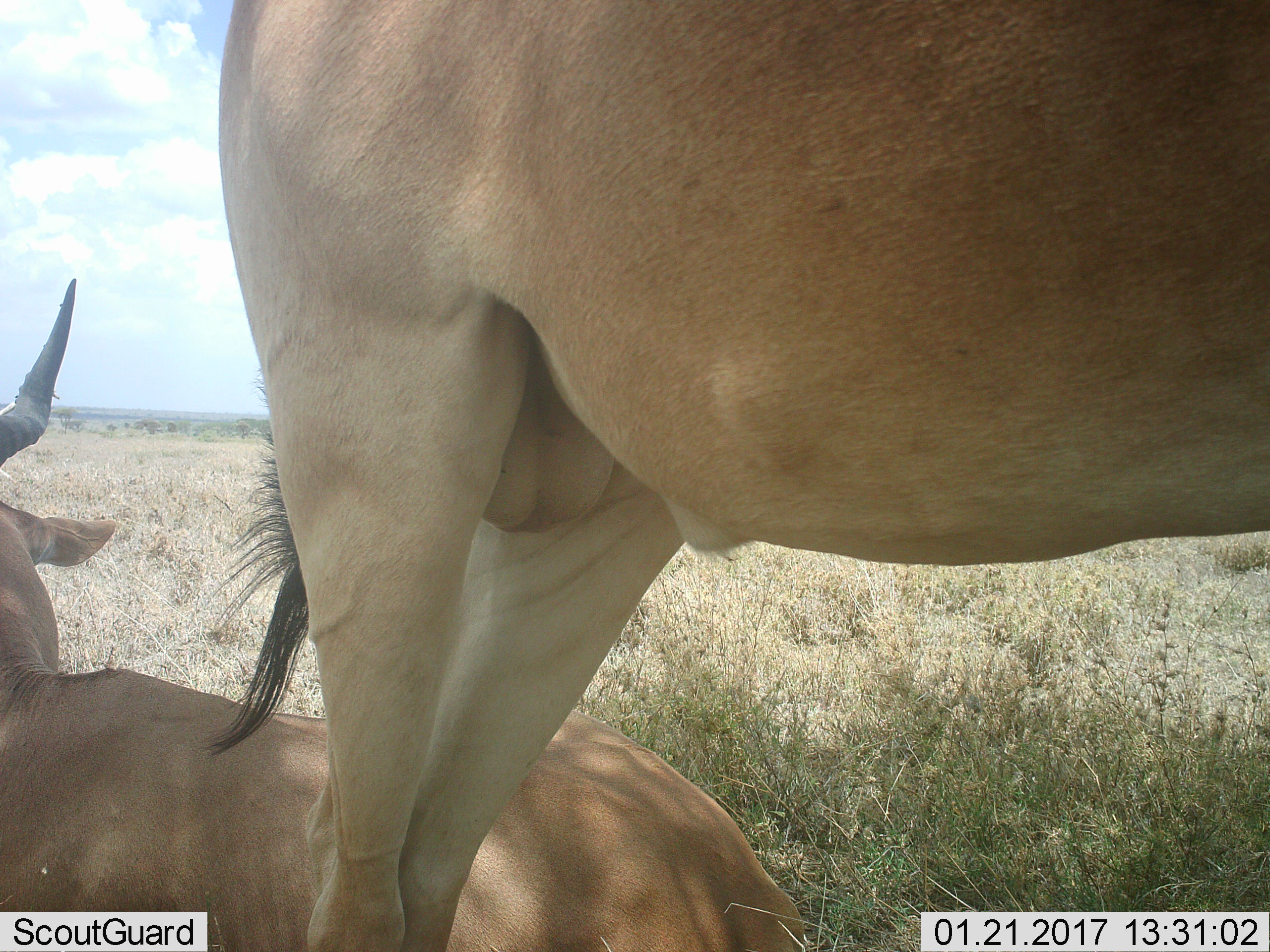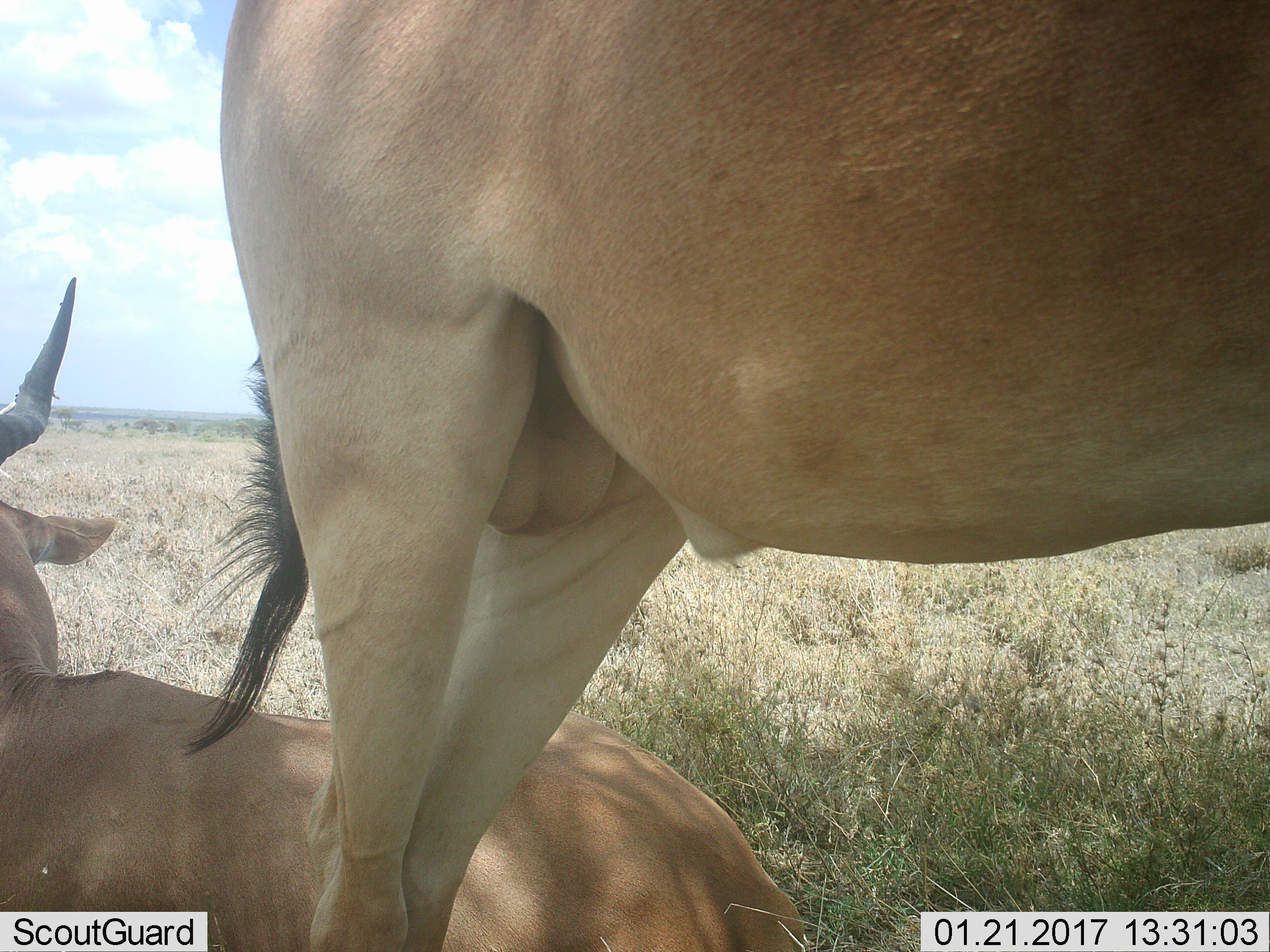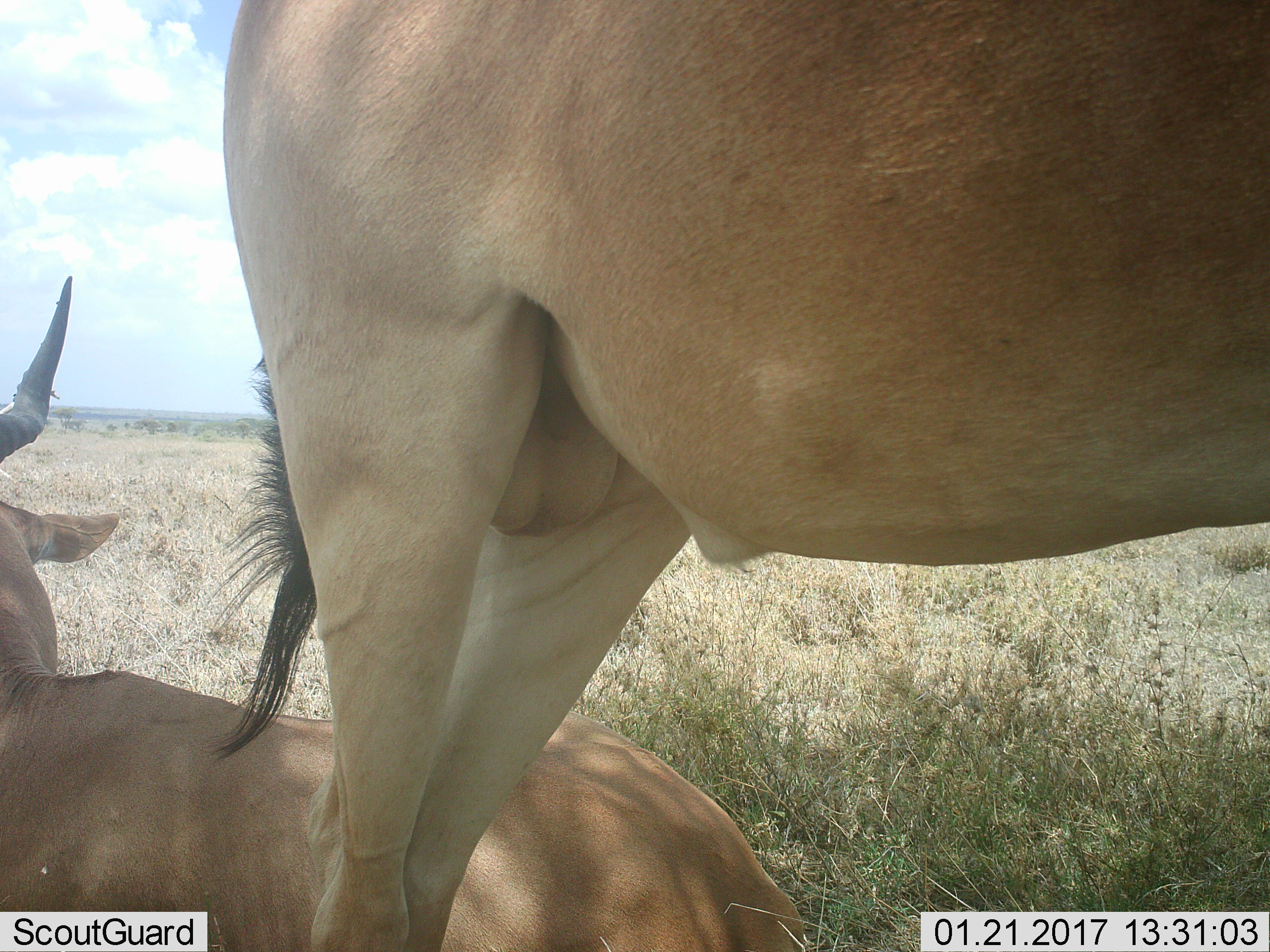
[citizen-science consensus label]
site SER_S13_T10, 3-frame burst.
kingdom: Animalia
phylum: Chordata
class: Mammalia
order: Artiodactyla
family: Bovidae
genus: Alcelaphus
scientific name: Alcelaphus buselaphus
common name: hartebeest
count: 2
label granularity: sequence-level